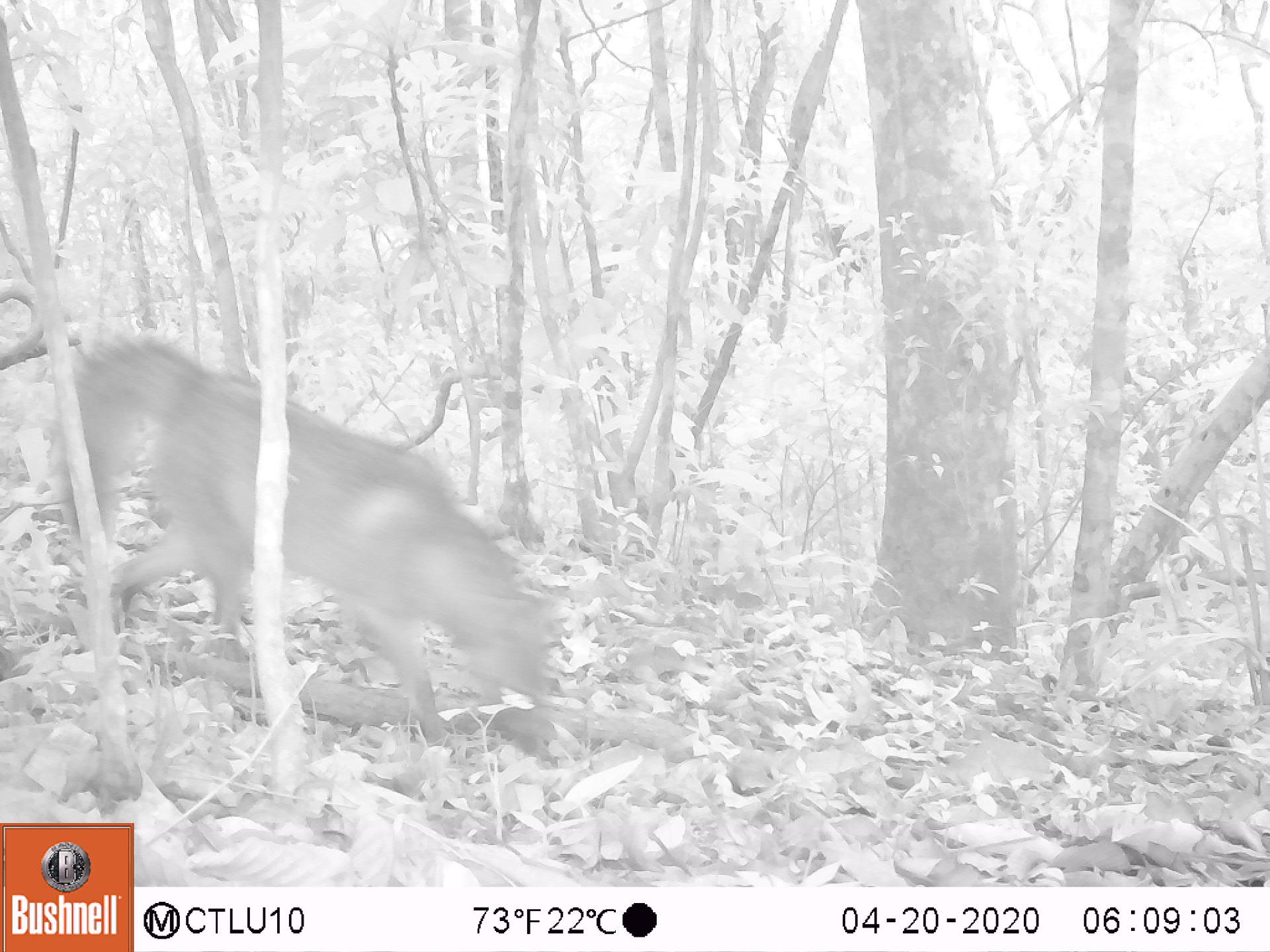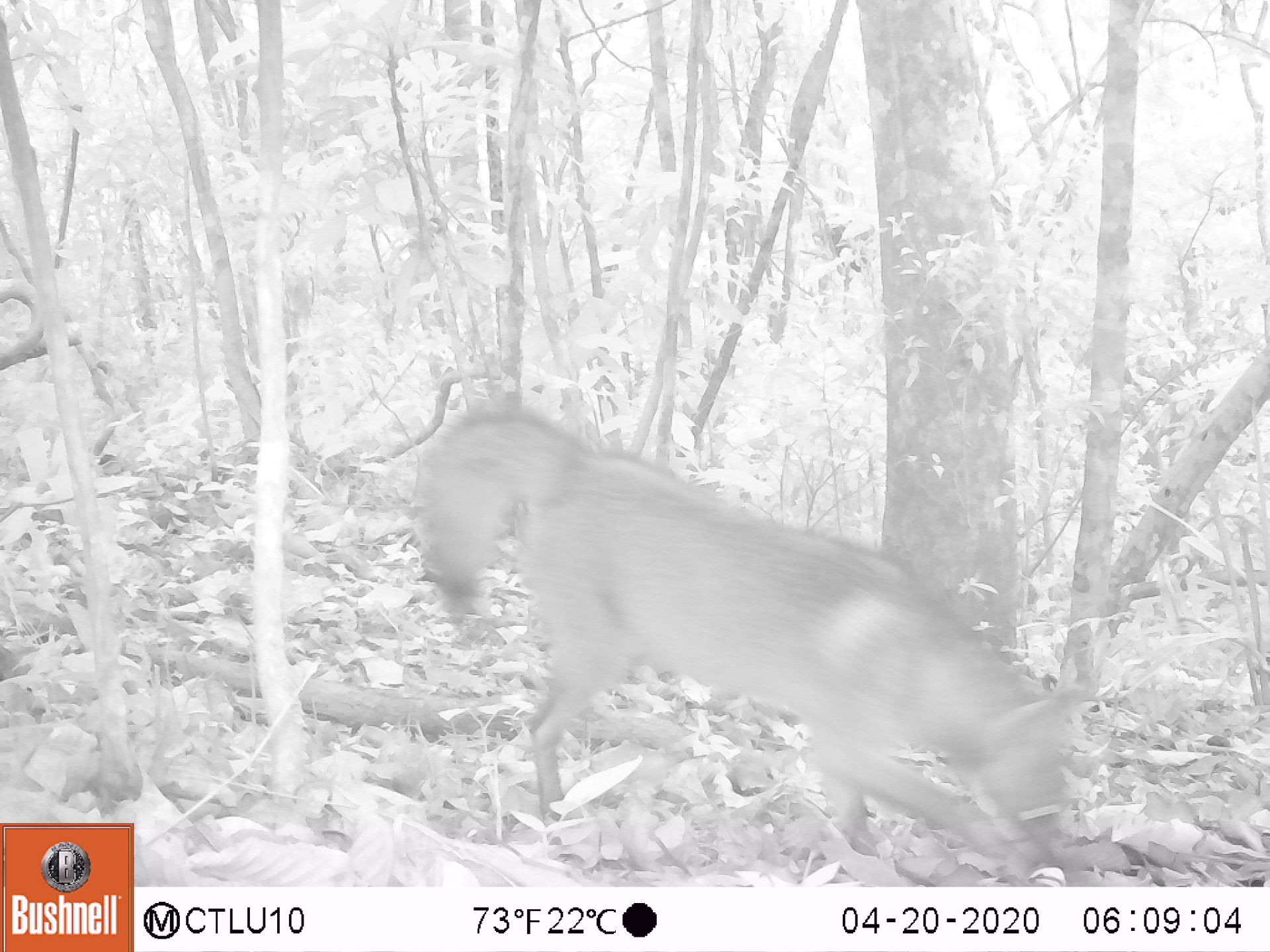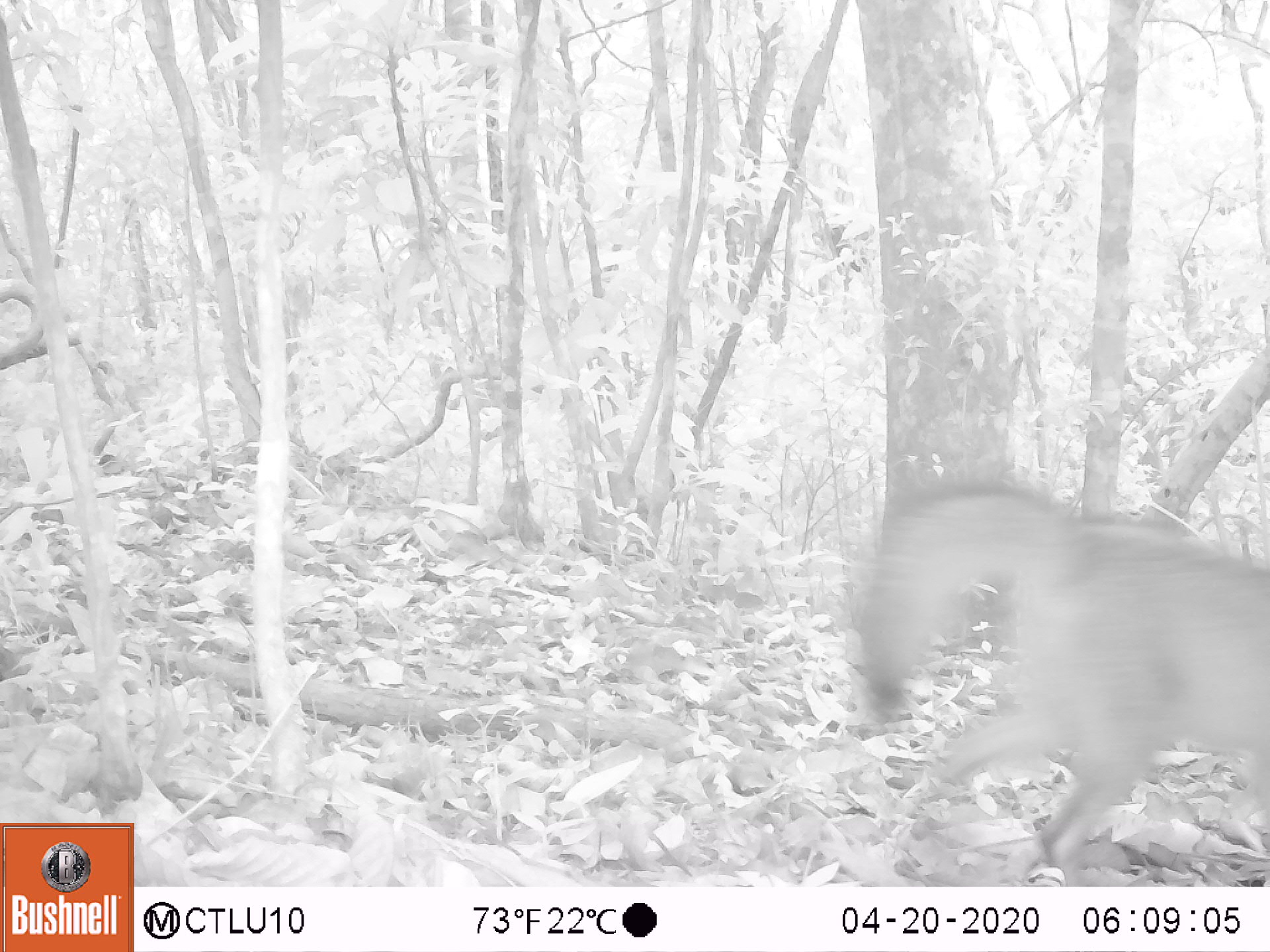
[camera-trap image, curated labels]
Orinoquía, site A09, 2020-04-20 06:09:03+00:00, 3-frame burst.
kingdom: Animalia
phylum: Chordata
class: Mammalia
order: Carnivora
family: Canidae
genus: Cerdocyon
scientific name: Cerdocyon thous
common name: crab-eating fox